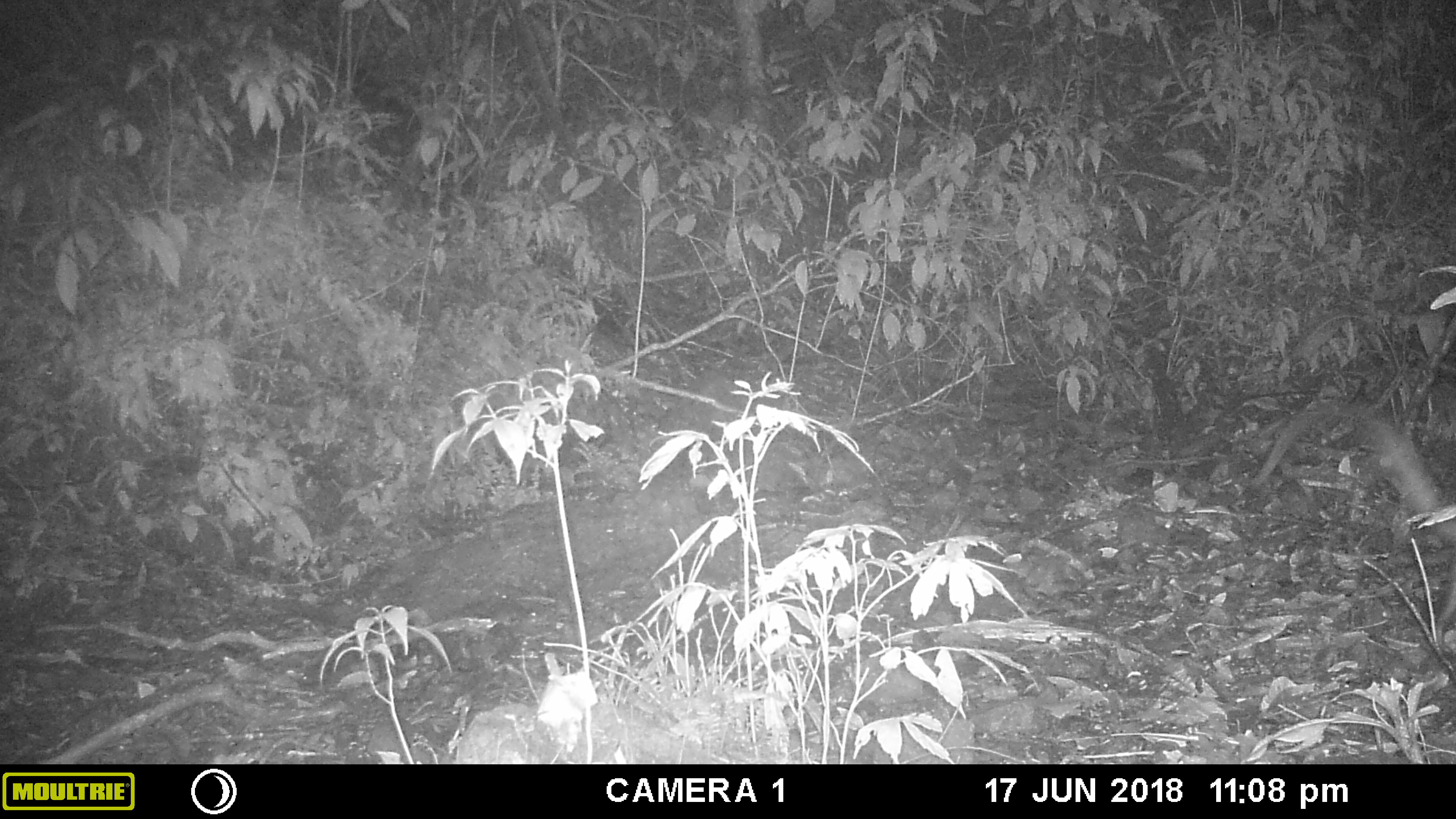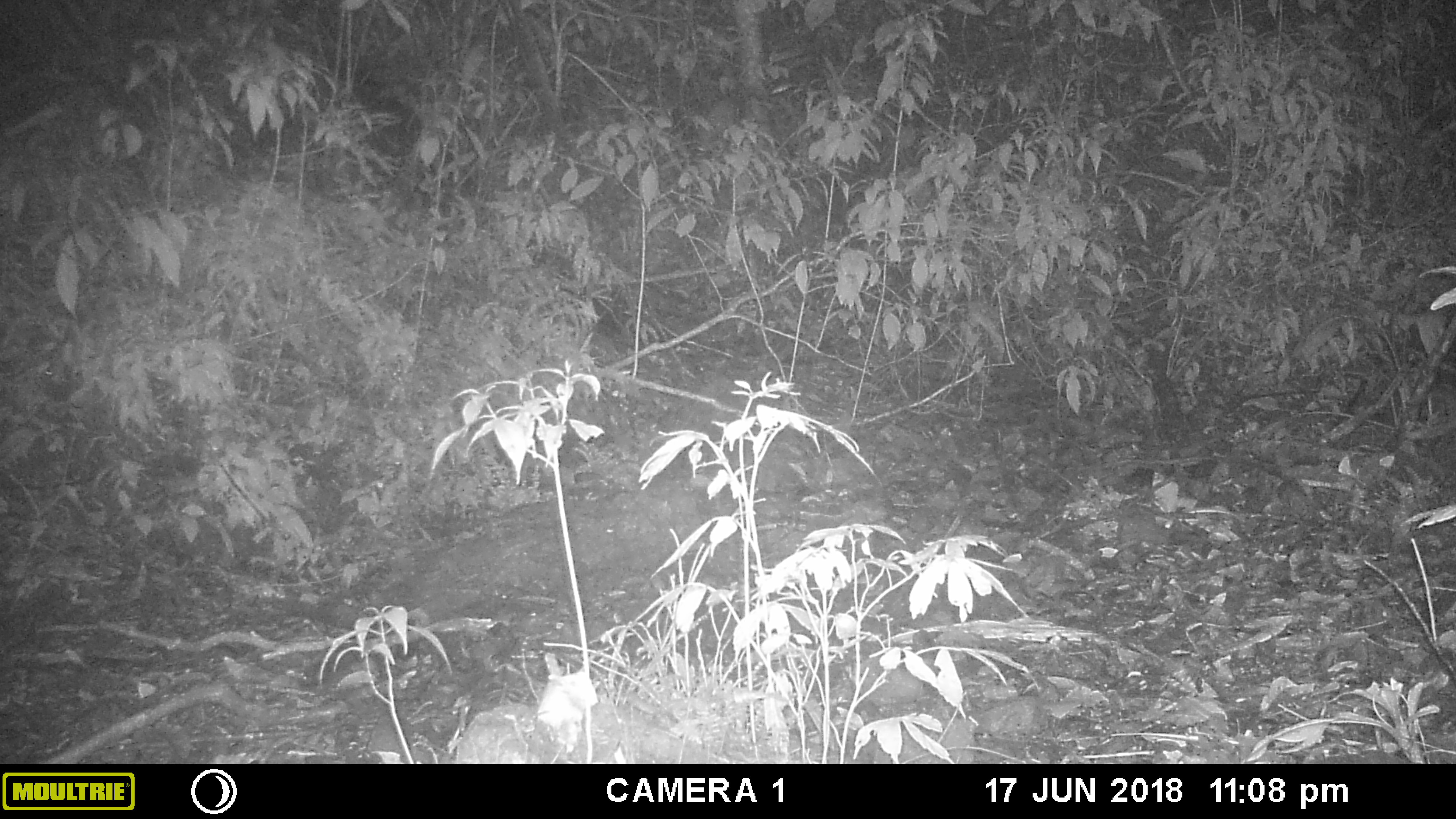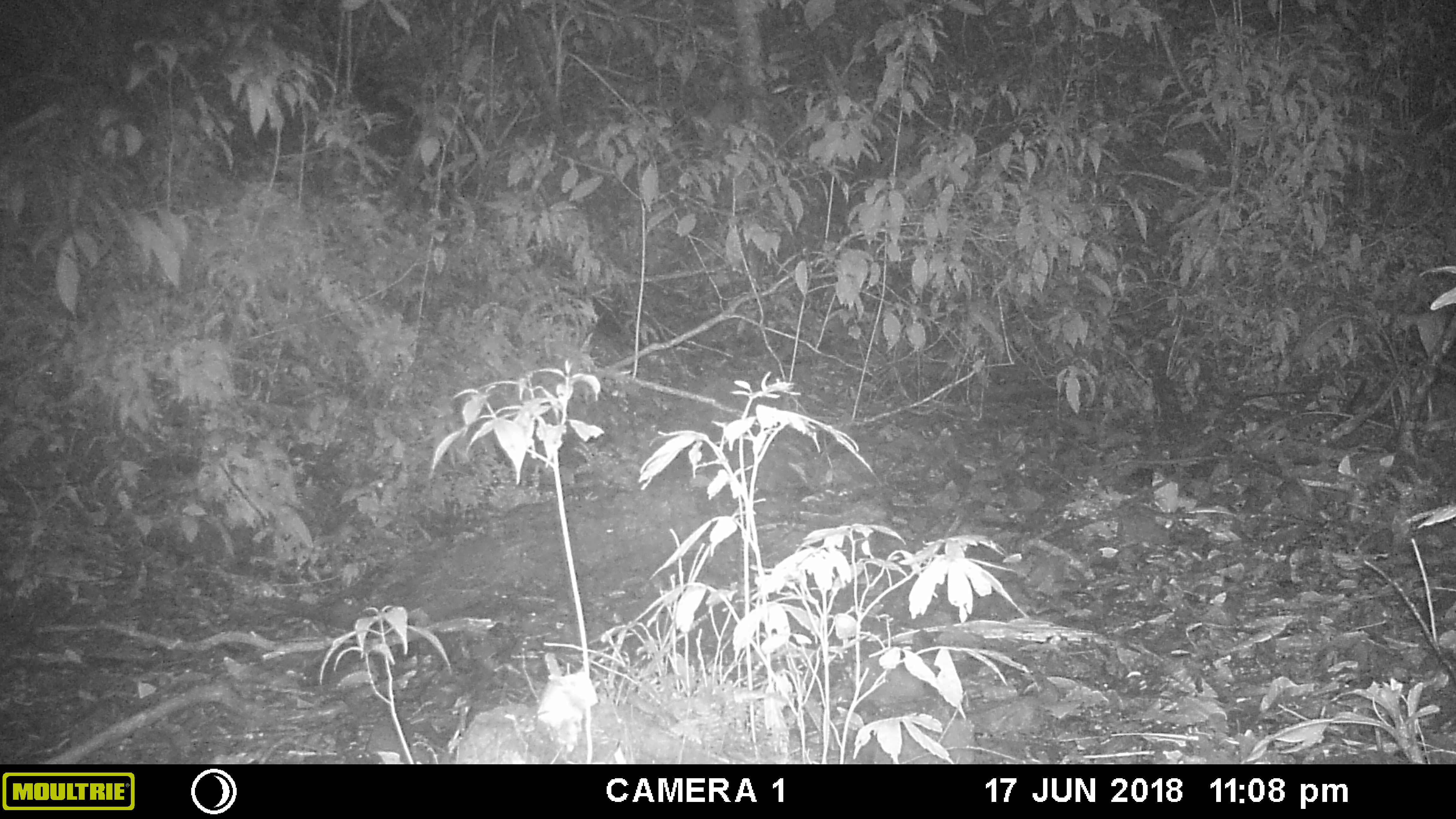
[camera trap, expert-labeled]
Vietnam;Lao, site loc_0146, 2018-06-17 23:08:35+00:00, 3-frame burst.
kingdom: Animalia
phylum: Chordata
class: Mammalia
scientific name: Mammalia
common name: mammal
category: unidentified small mammal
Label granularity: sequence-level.